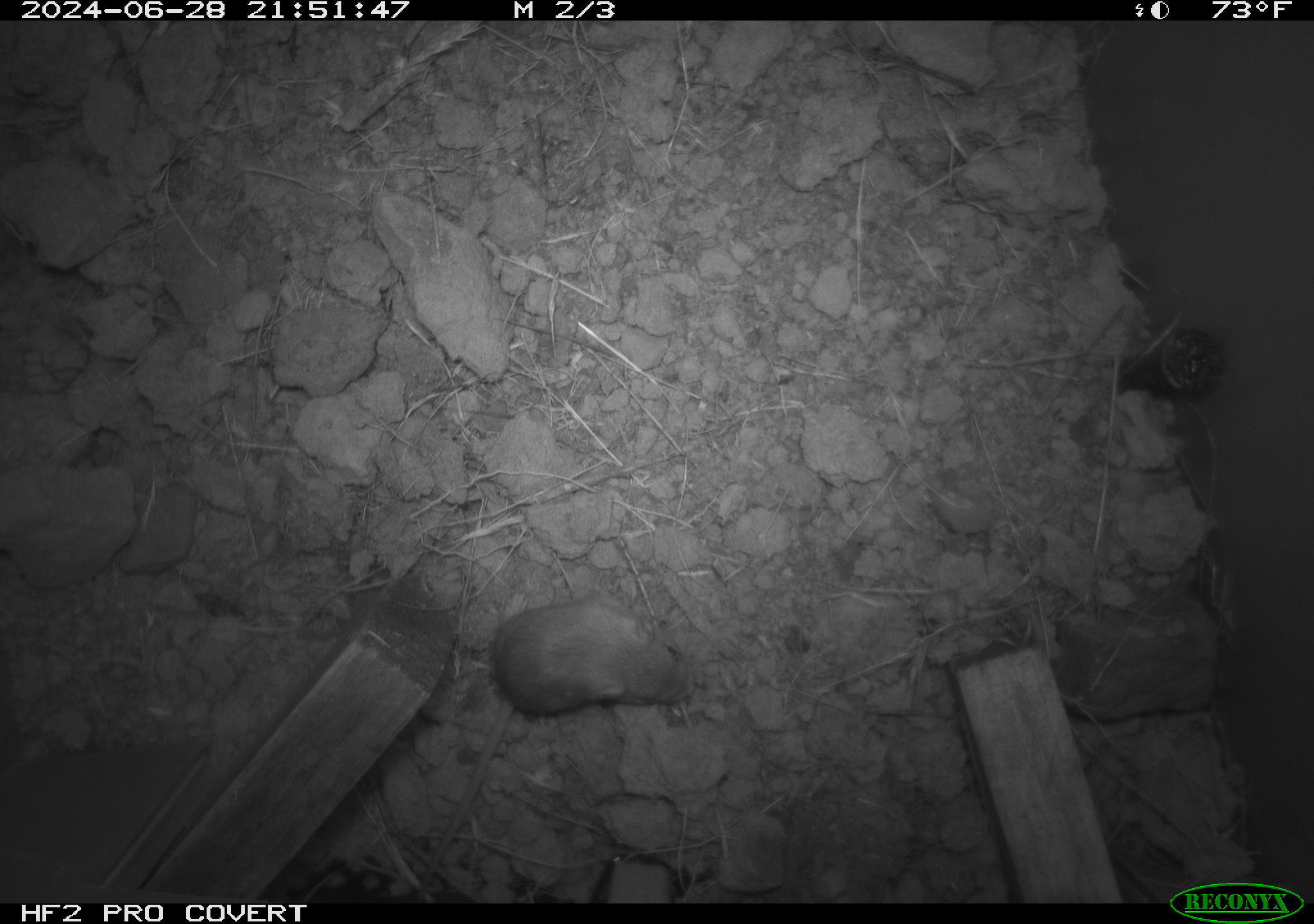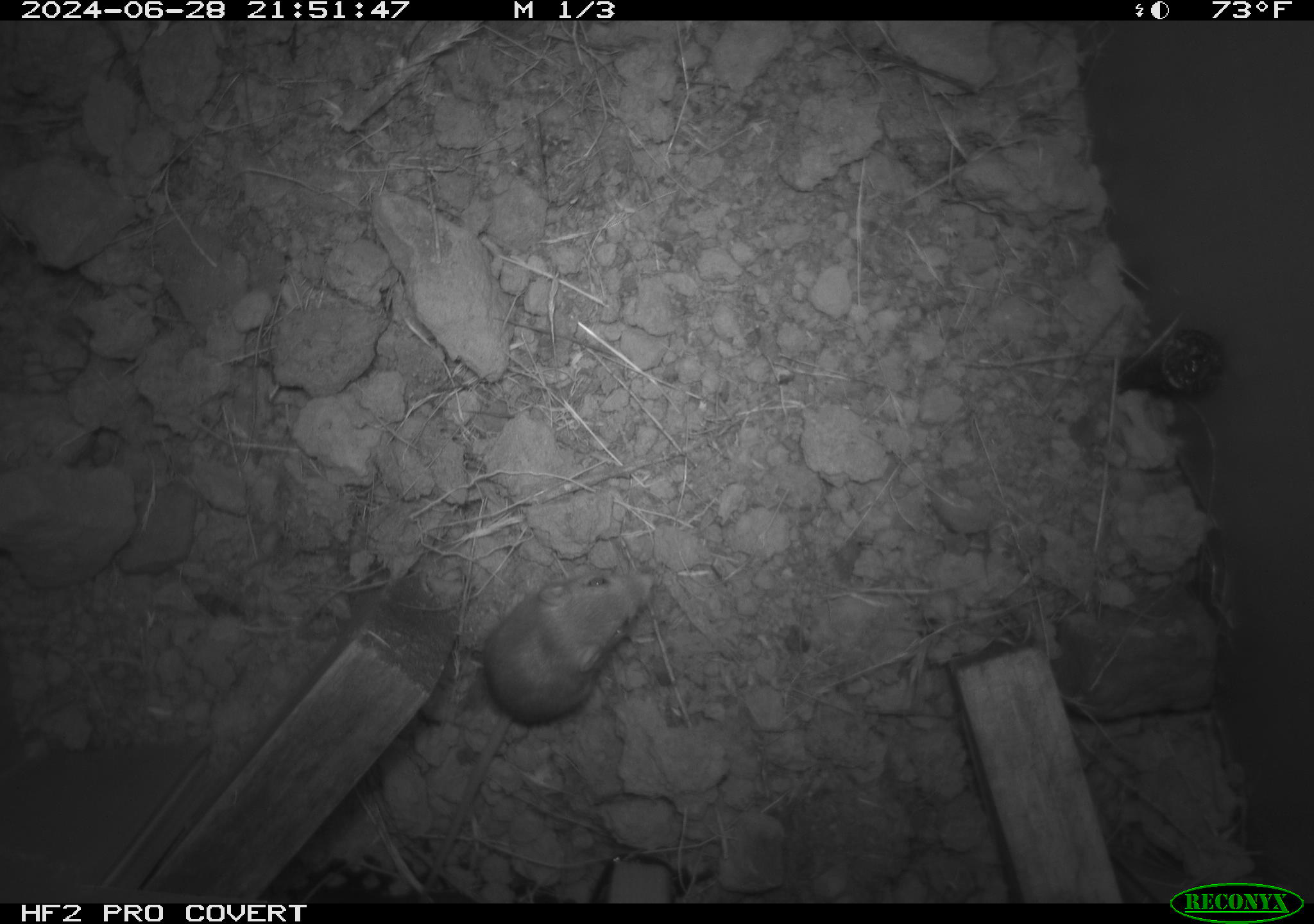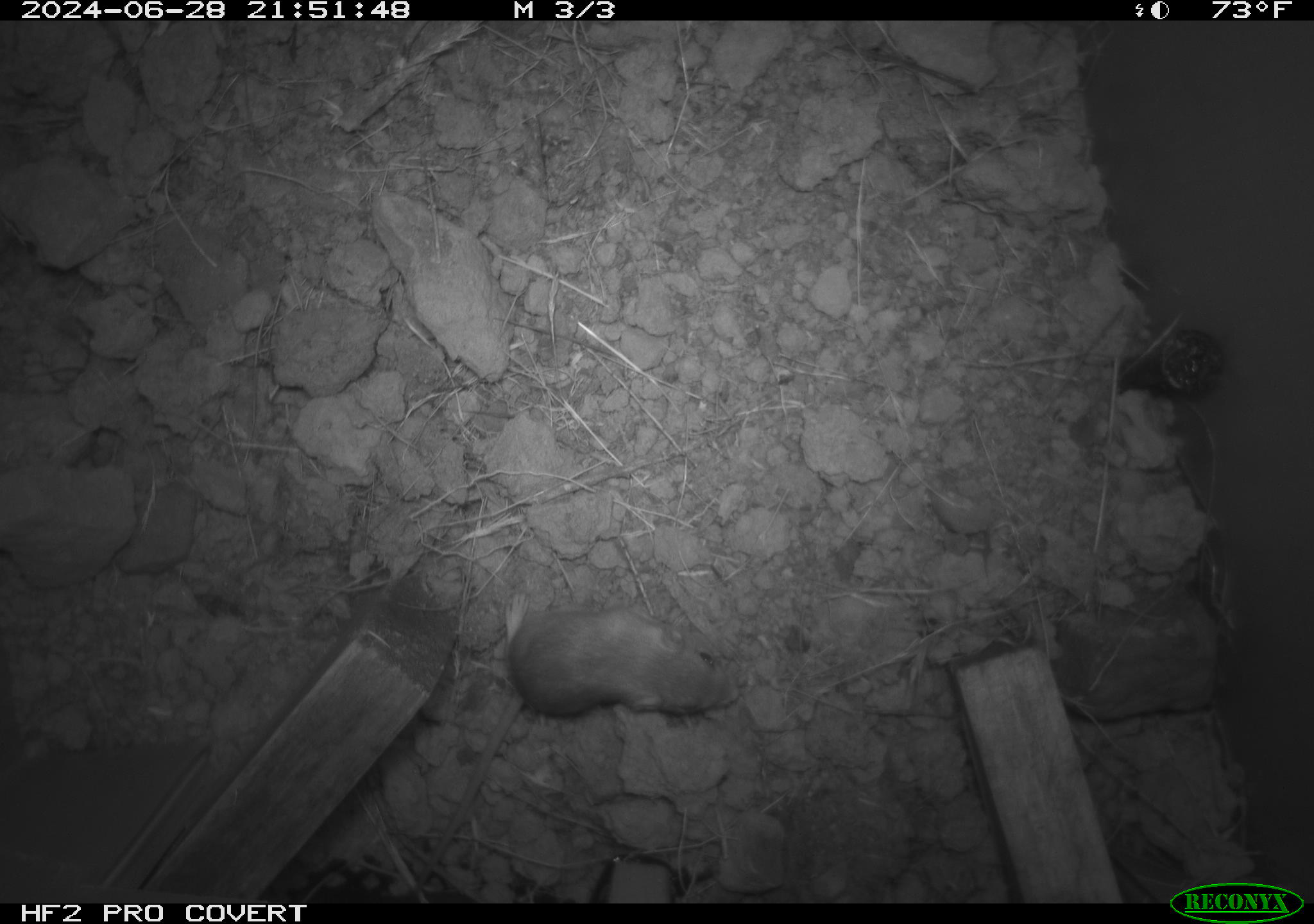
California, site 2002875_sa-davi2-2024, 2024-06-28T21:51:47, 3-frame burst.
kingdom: Animalia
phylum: Chordata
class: Mammalia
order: Rodentia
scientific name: Rodentia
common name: mouse species